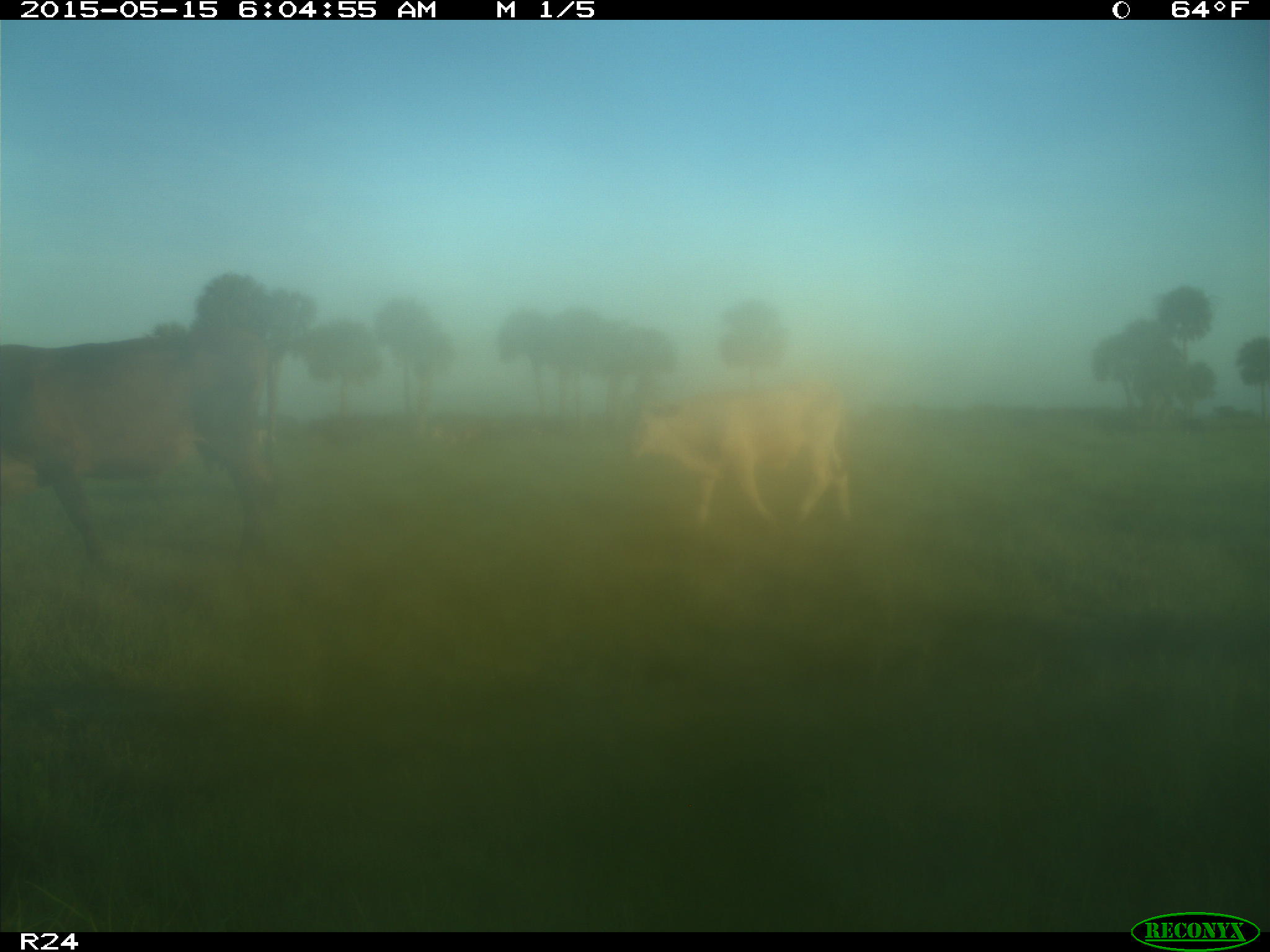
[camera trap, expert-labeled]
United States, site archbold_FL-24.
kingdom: Animalia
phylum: Chordata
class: Mammalia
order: Artiodactyla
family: Bovidae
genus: Bos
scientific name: Bos taurus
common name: domestic cow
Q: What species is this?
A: Bos taurus (domestic cow).